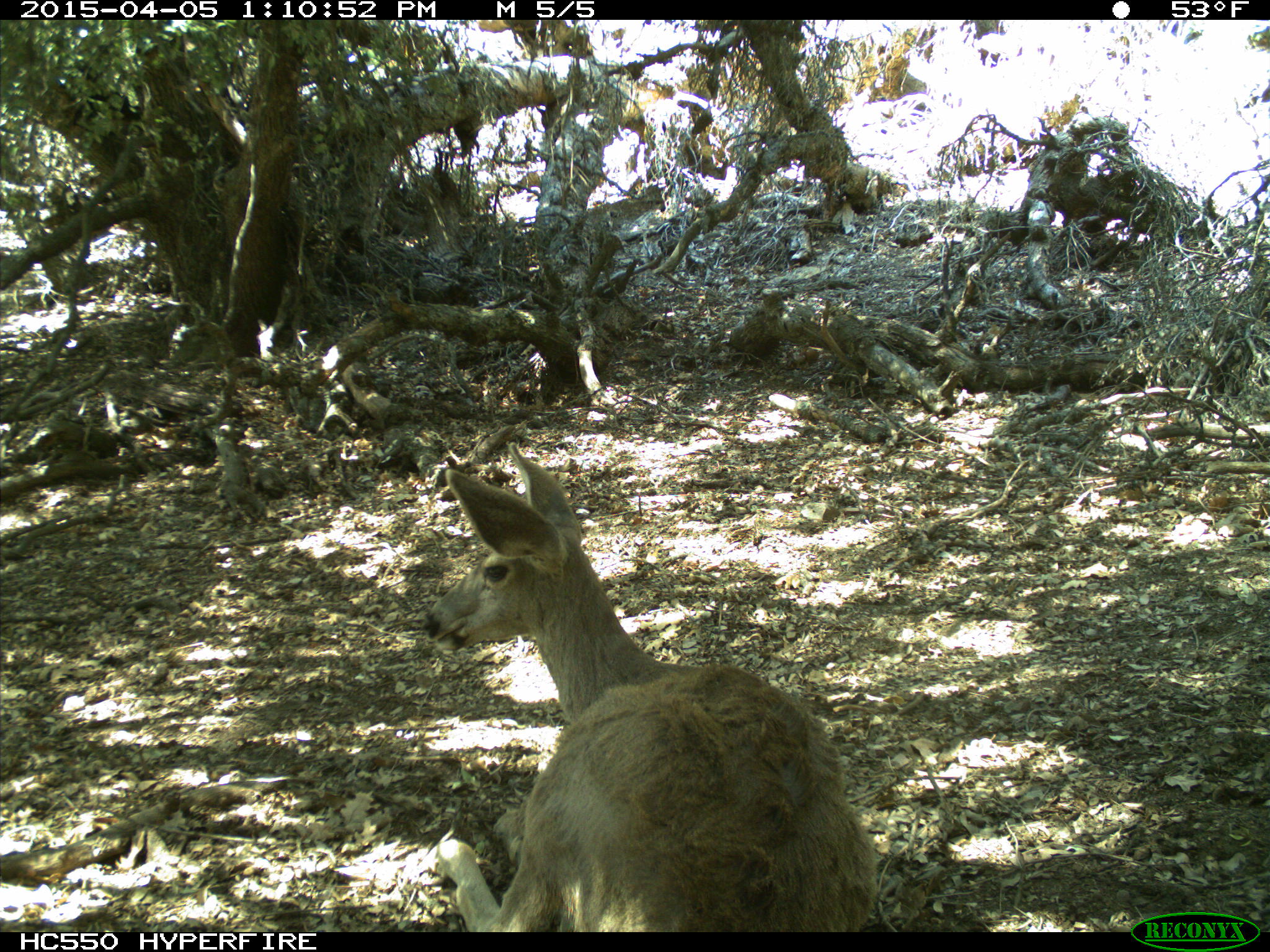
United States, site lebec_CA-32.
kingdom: Animalia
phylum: Chordata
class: Mammalia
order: Artiodactyla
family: Cervidae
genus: Odocoileus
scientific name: Odocoileus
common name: deer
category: unidentified deer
Unidentified deer (deer) (Odocoileus).